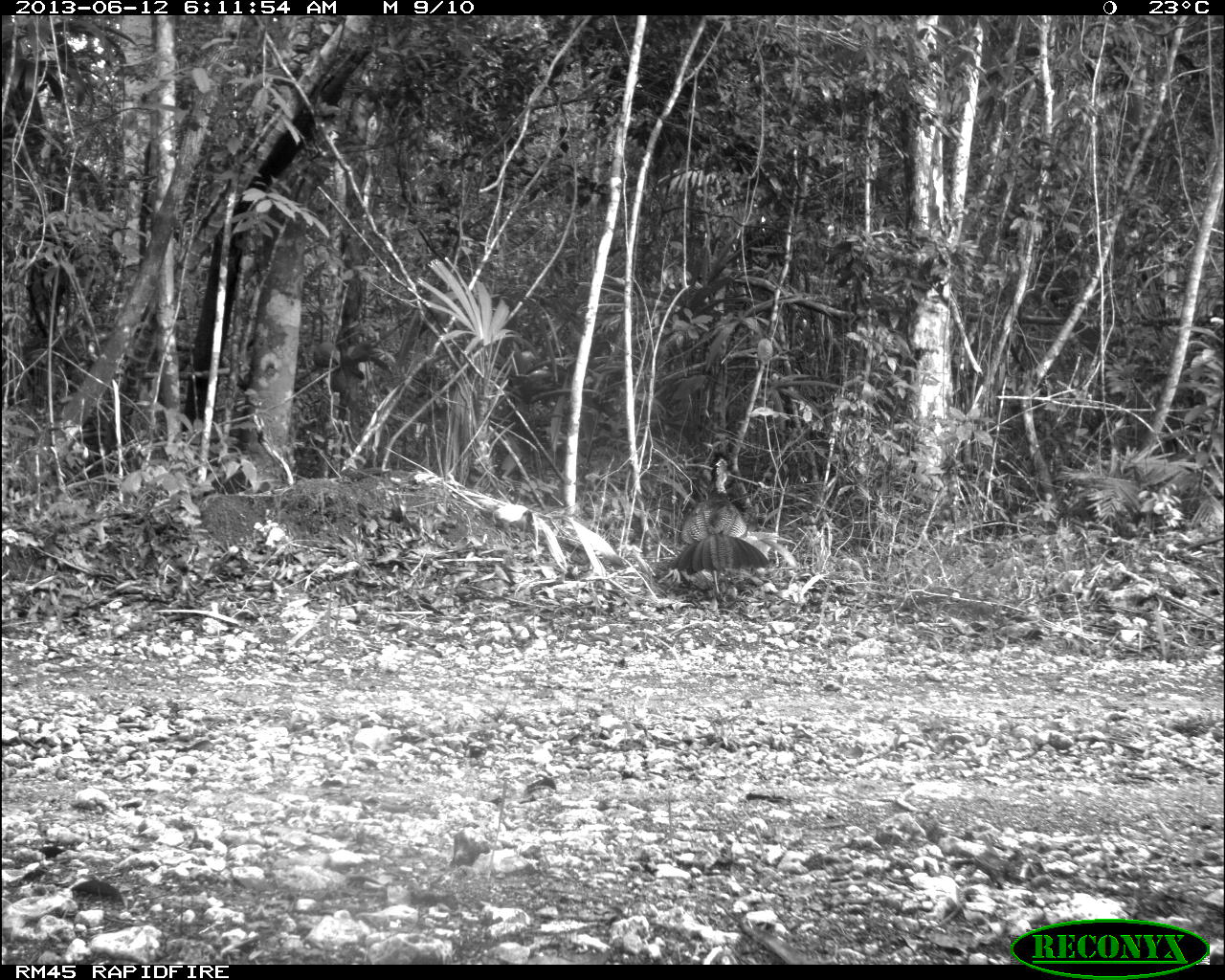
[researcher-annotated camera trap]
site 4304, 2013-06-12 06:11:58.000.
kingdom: Animalia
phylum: Chordata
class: Aves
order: Galliformes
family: Cracidae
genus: Crax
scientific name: Crax rubra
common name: great curassow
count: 1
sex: female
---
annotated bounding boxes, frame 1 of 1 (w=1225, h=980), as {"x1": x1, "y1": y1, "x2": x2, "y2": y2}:
crax rubra: {"x1": 669, "y1": 451, "x2": 770, "y2": 595}